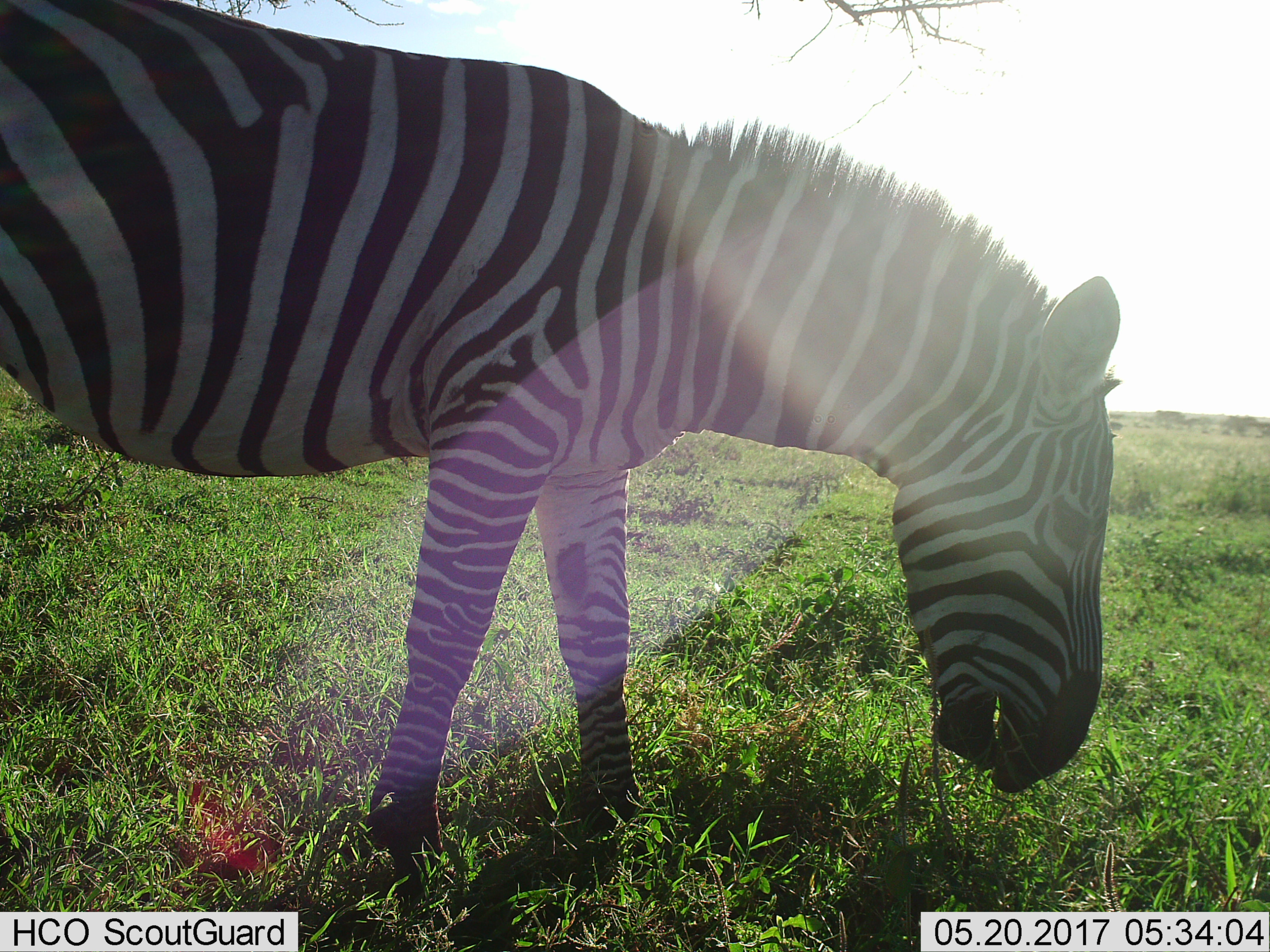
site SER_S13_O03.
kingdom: Animalia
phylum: Chordata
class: Mammalia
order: Perissodactyla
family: Equidae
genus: Equus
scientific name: Equus quagga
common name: plains zebra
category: zebraplains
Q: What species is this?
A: Zebraplains (plains zebra) (Equus quagga).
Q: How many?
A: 1.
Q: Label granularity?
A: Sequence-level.